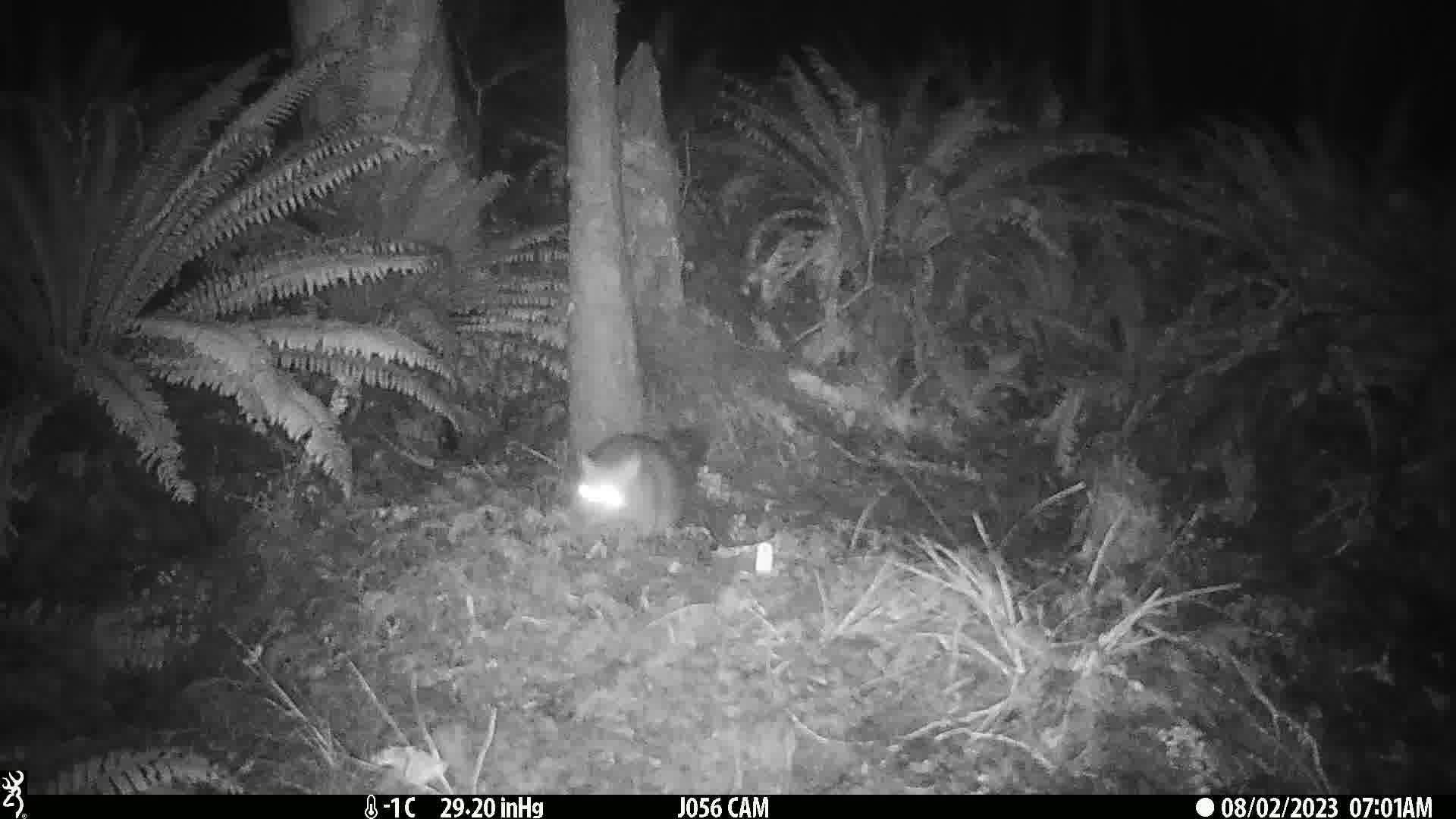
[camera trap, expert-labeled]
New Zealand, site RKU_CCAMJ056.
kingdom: Animalia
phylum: Chordata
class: Mammalia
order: Diprotodontia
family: Phalangeridae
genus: Trichosurus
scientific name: Trichosurus vulpecula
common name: common brushtail possum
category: possum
Possum (common brushtail possum) (Trichosurus vulpecula).